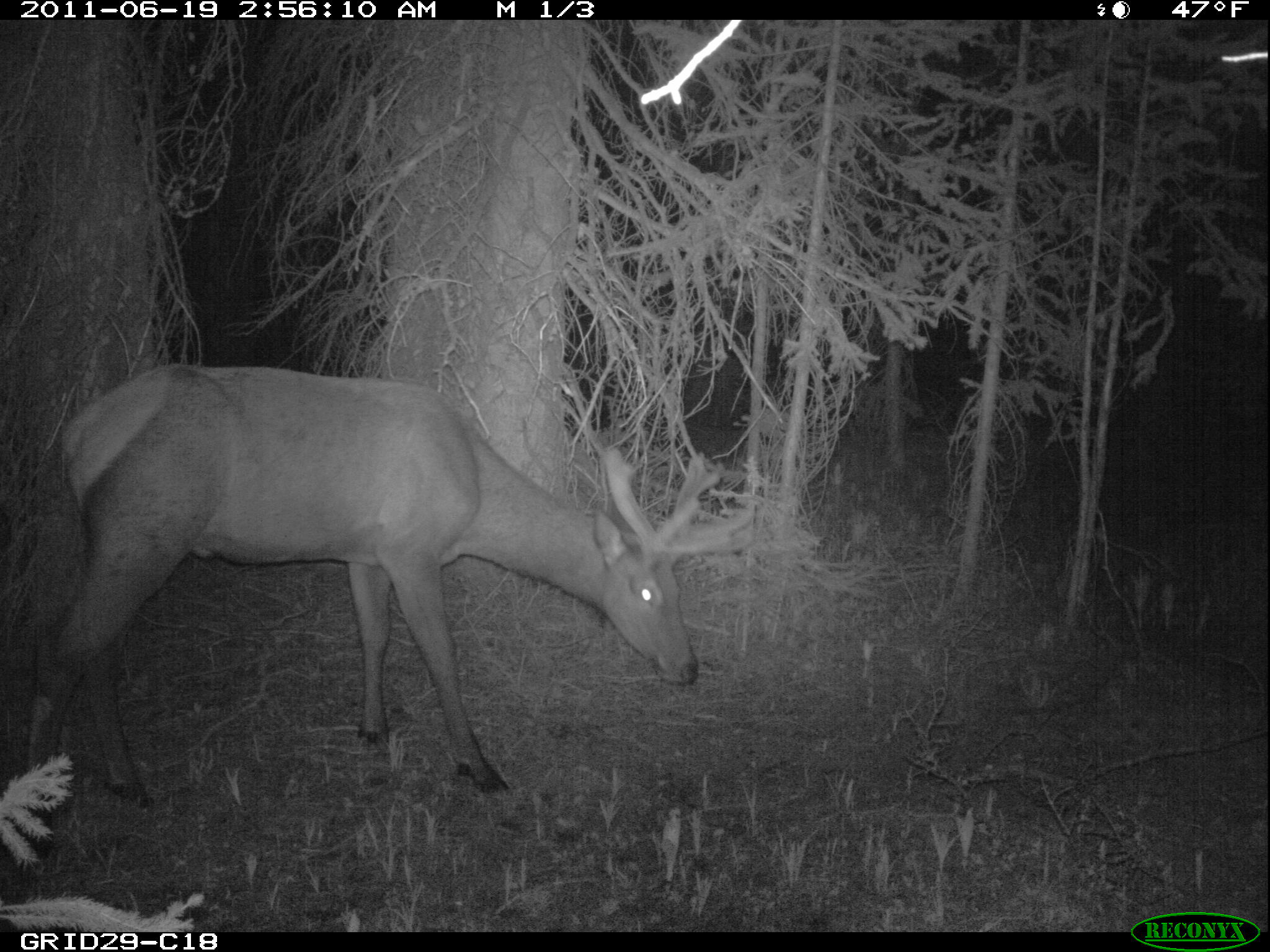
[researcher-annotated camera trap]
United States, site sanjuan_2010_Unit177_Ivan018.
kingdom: Animalia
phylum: Chordata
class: Mammalia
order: Artiodactyla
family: Cervidae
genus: Cervus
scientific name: Cervus elaphus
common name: red deer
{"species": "Cervus elaphus (red deer)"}